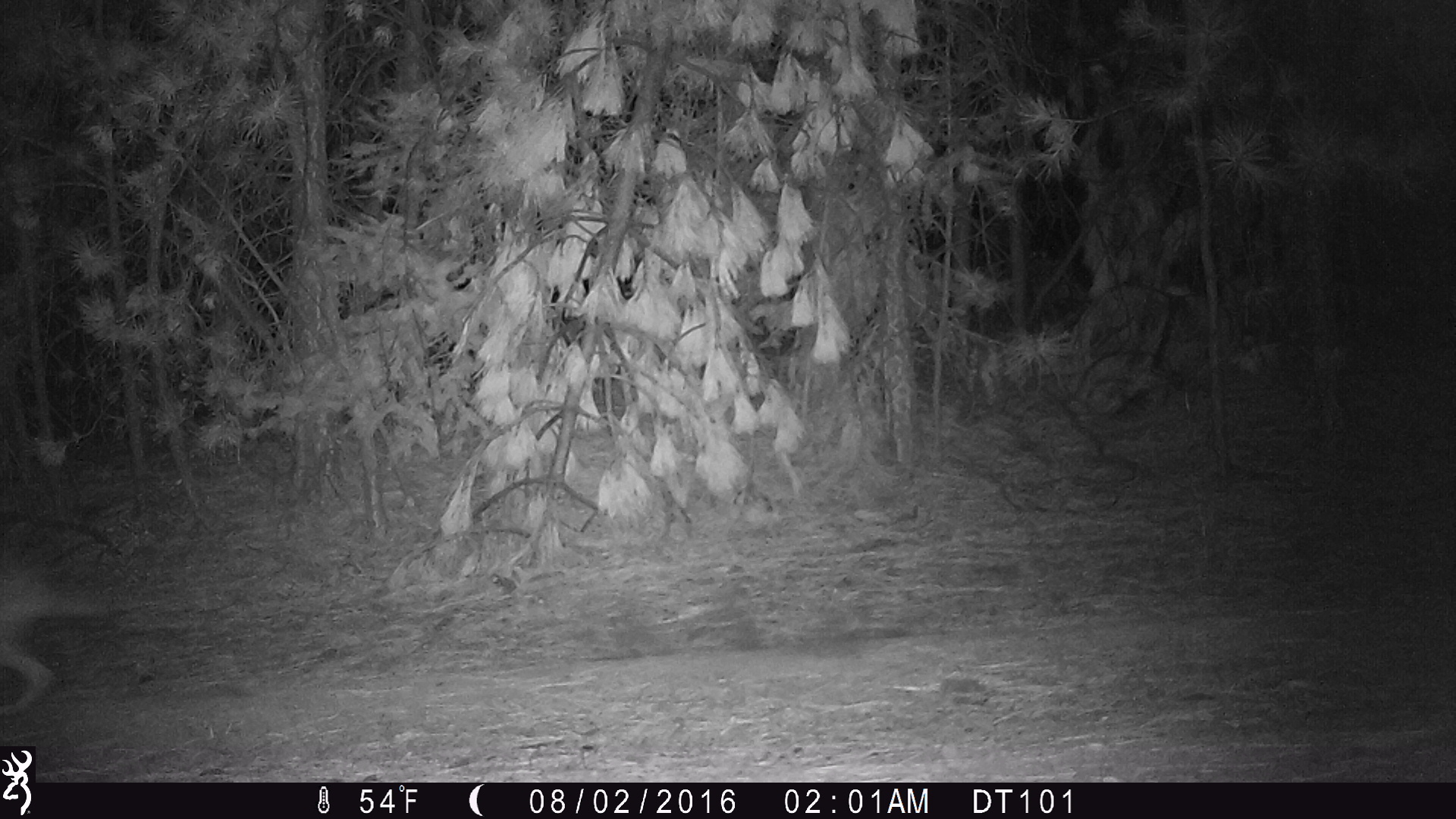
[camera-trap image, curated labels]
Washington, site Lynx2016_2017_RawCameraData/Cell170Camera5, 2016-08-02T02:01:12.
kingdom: Animalia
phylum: Chordata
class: Mammalia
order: Carnivora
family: Canidae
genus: Canis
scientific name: Canis latrans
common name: coyote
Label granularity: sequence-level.